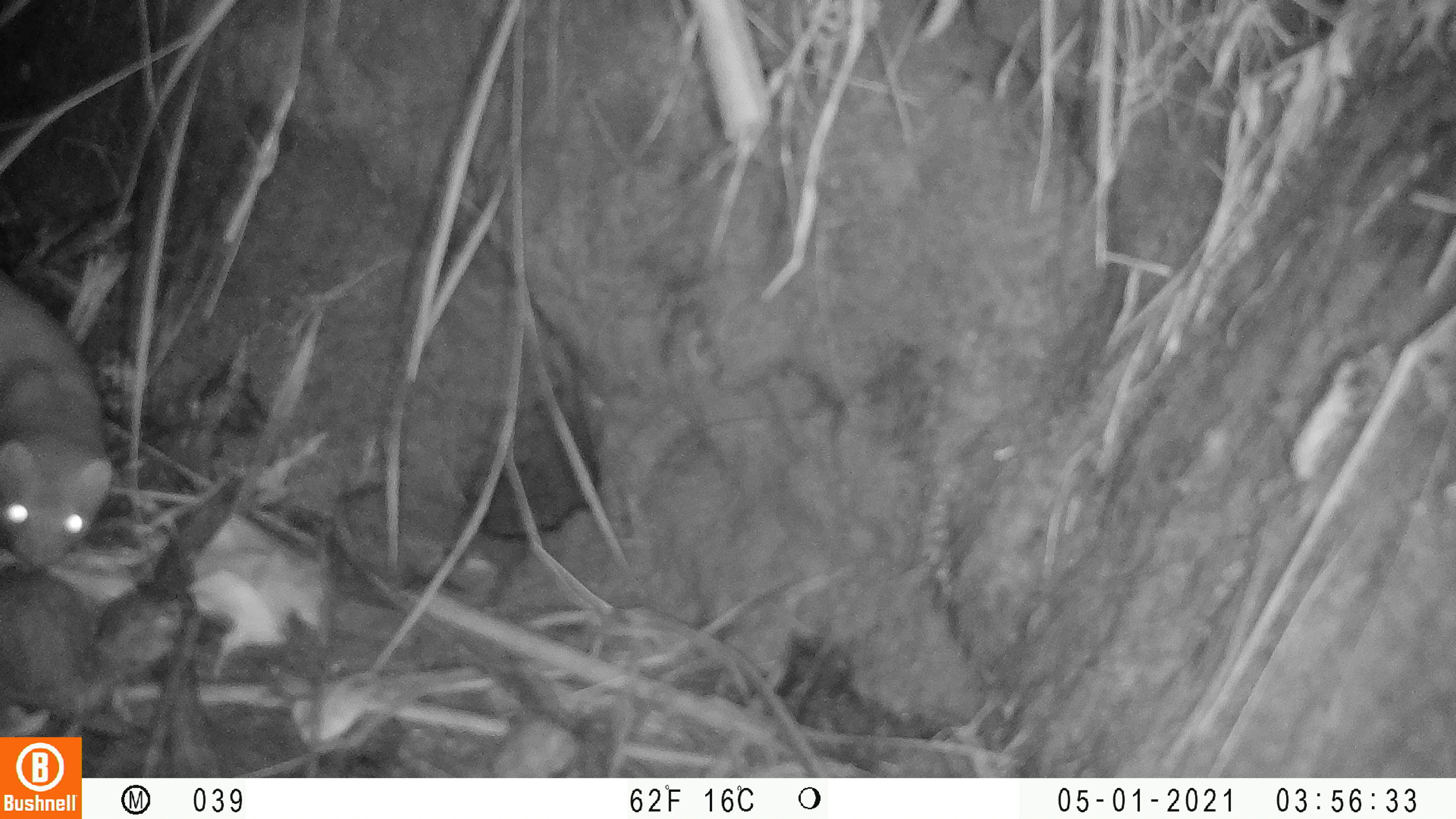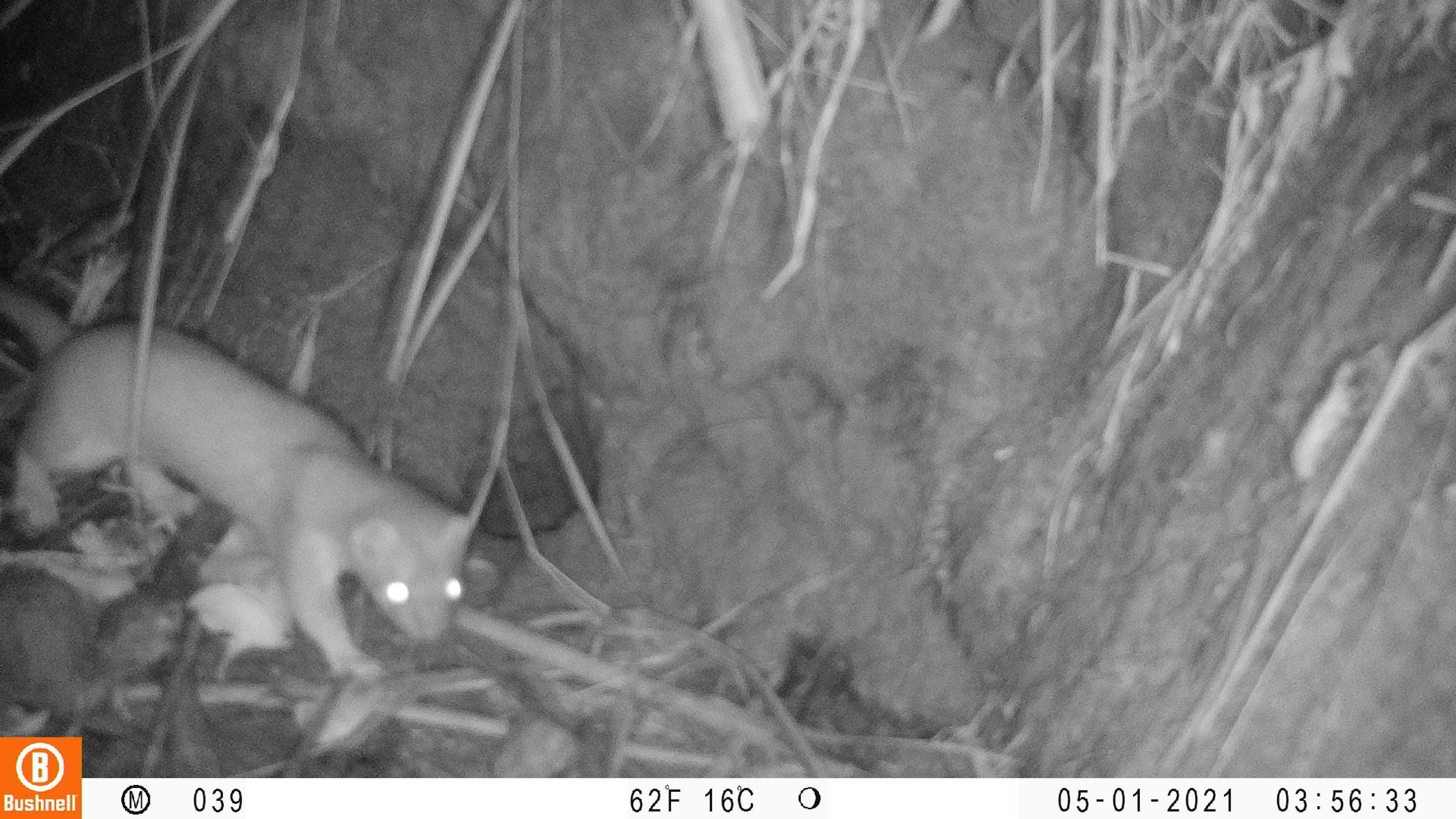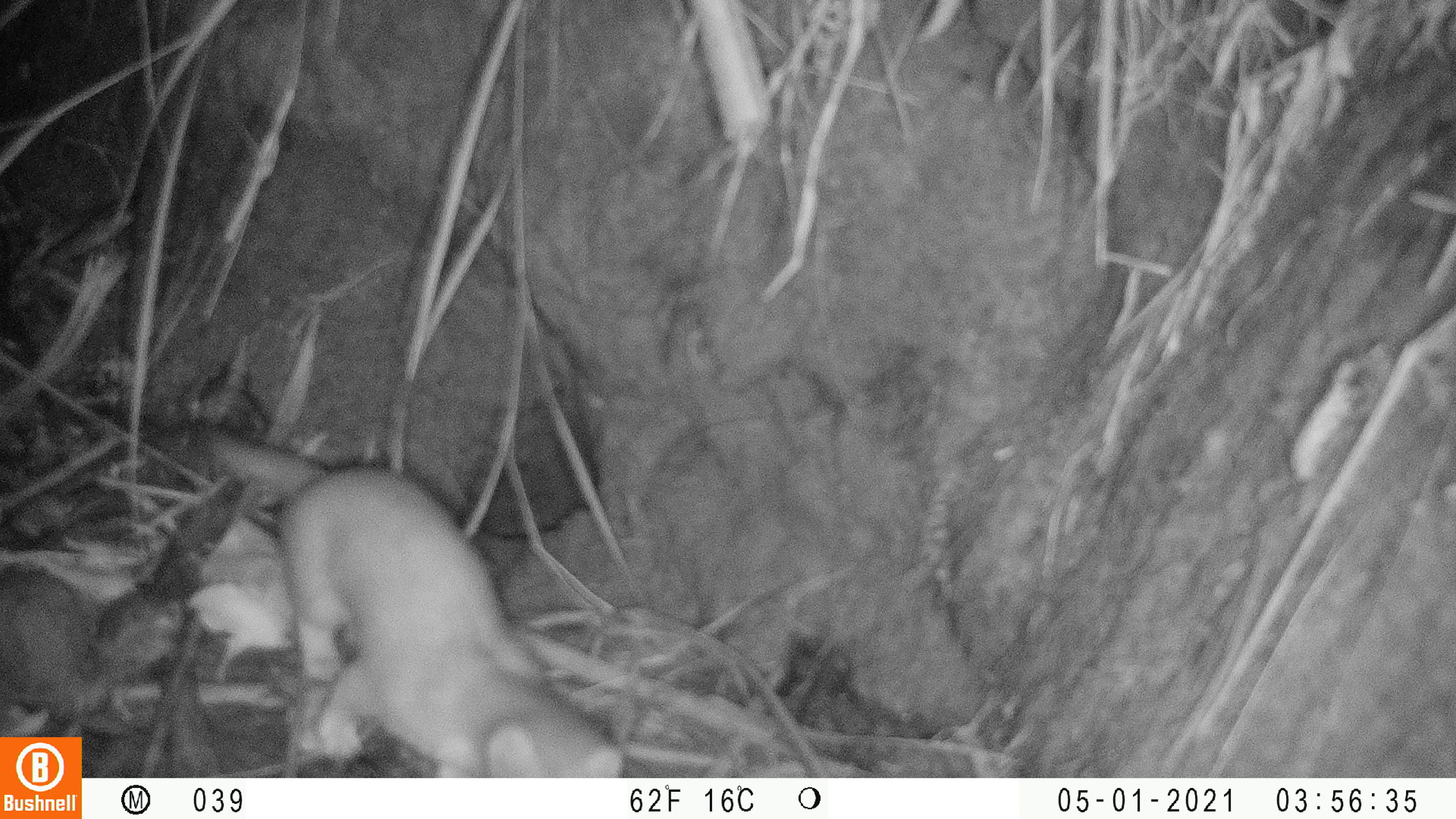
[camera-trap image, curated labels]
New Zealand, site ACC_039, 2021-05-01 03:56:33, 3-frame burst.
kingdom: Animalia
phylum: Chordata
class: Mammalia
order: Carnivora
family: Mustelidae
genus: Mustela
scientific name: Mustela erminea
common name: stoat